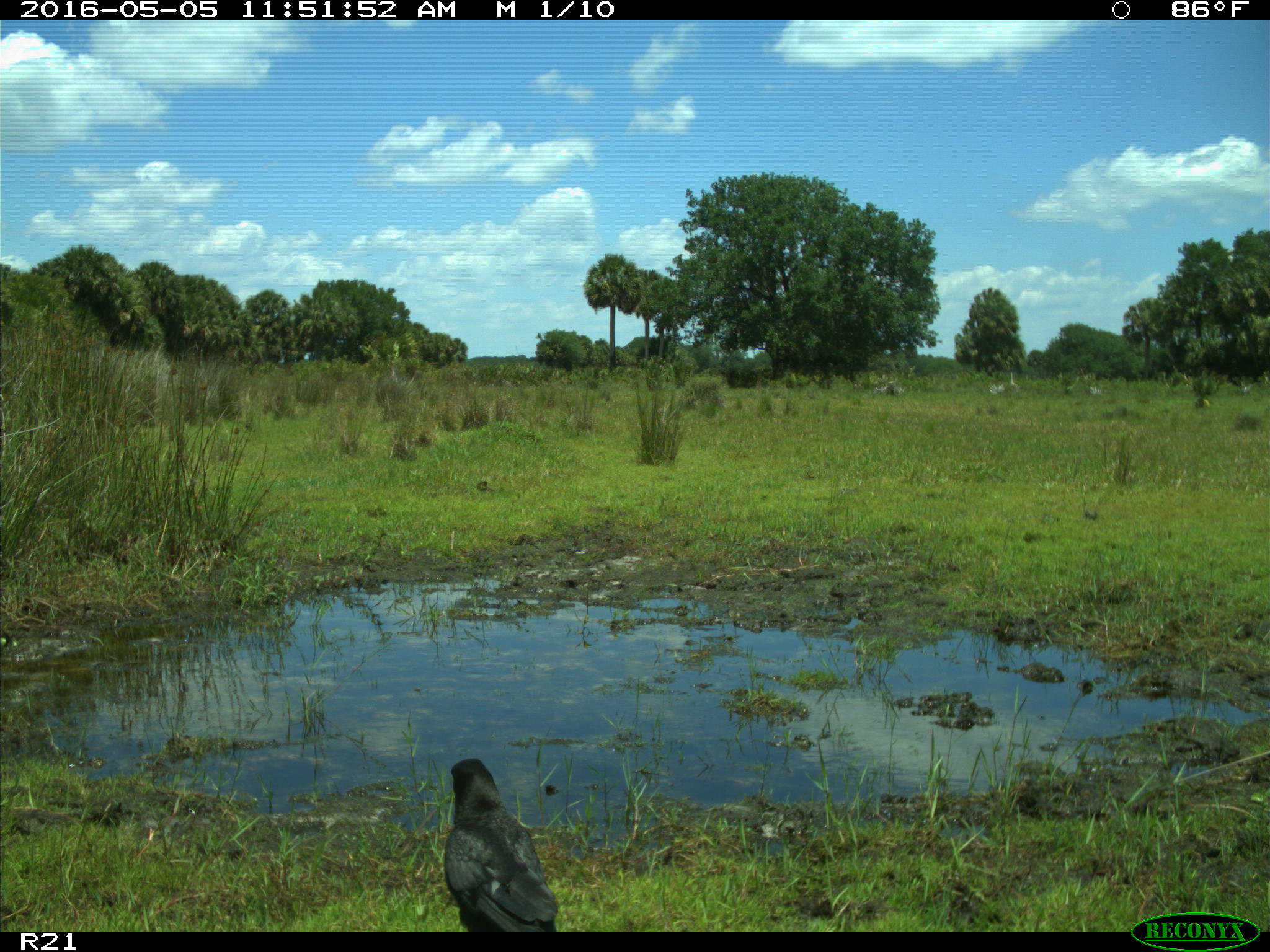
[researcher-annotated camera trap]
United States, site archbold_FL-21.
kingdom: Animalia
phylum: Chordata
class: Aves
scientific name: Aves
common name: birds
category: unidentified bird